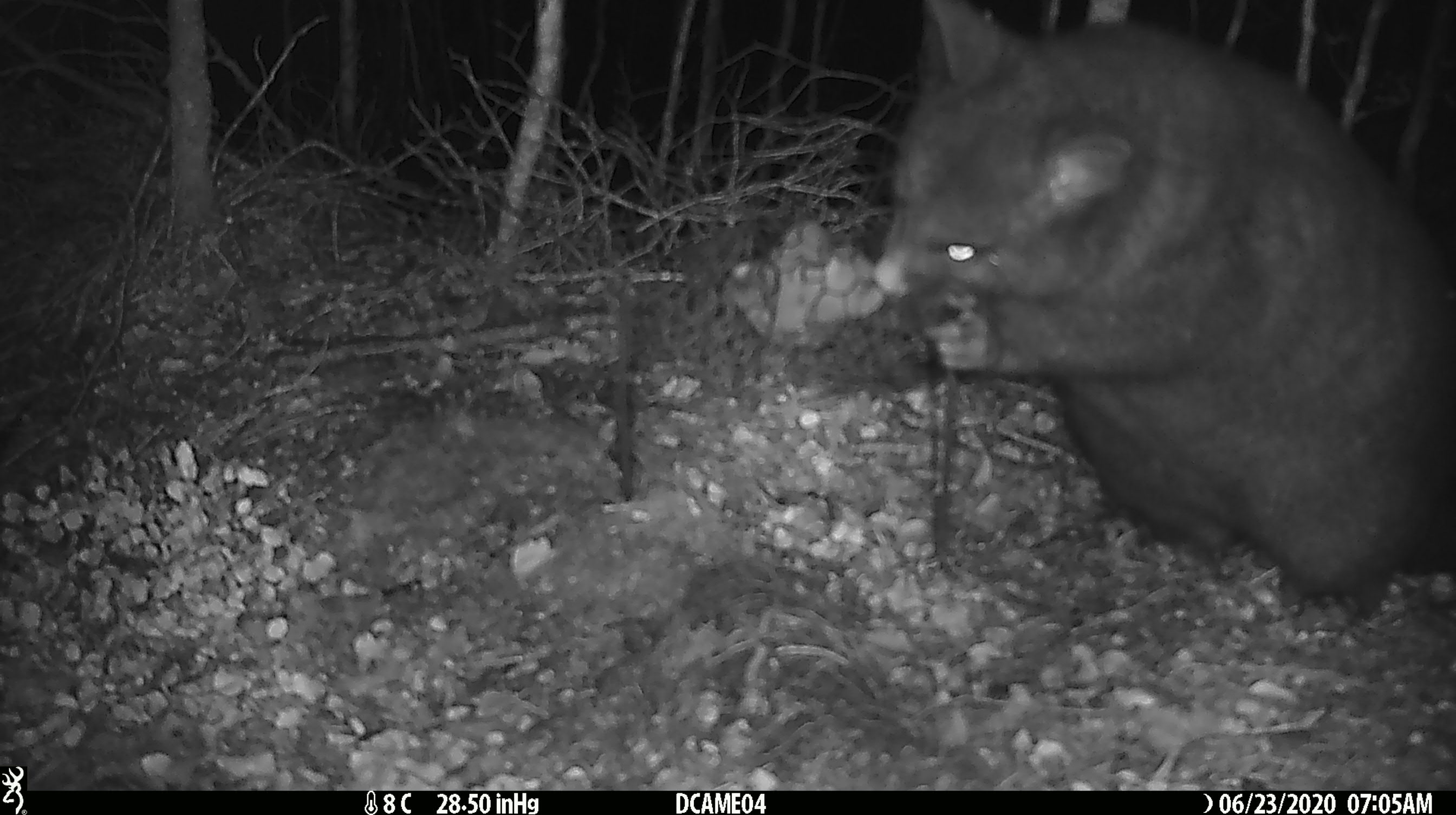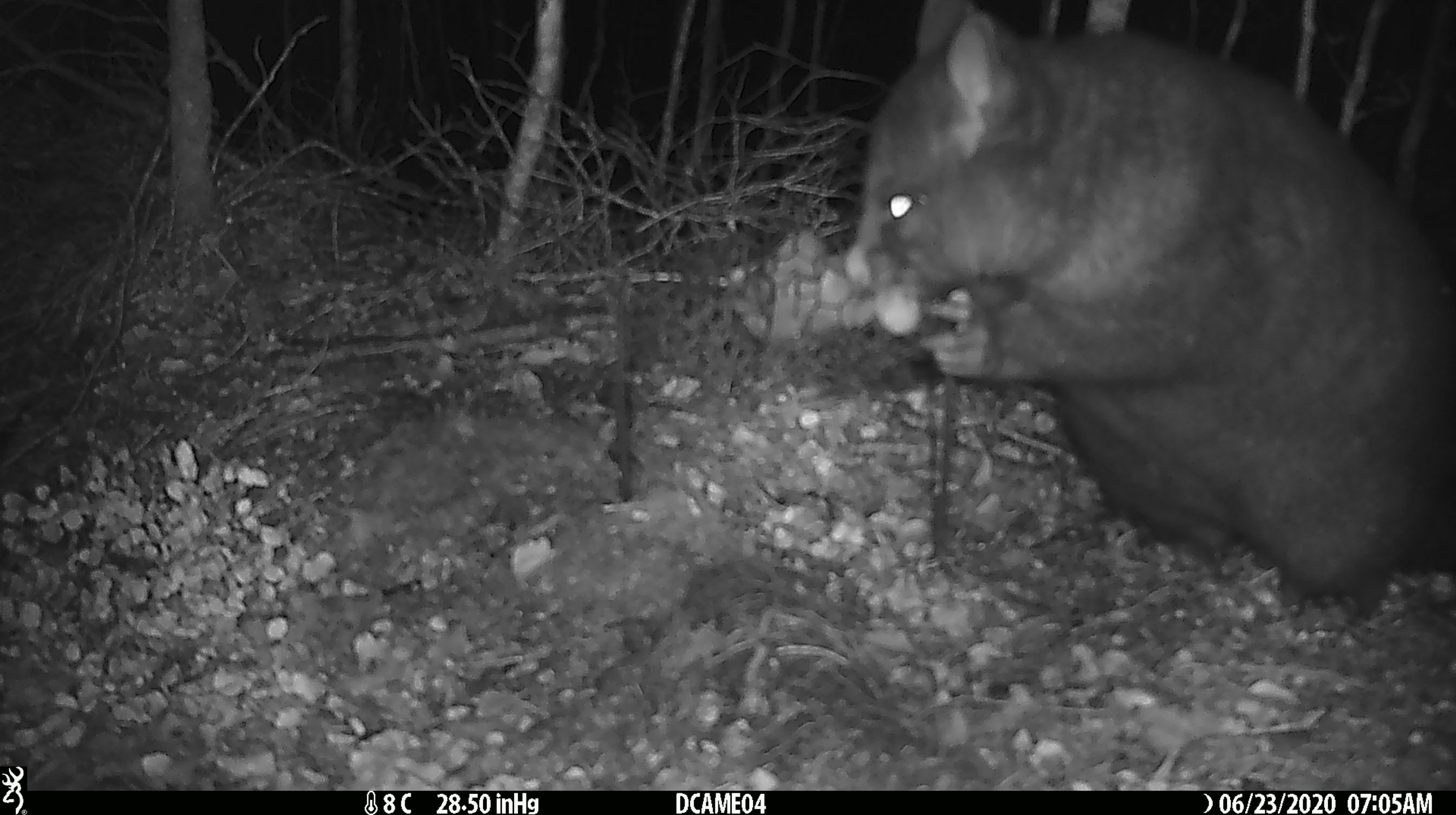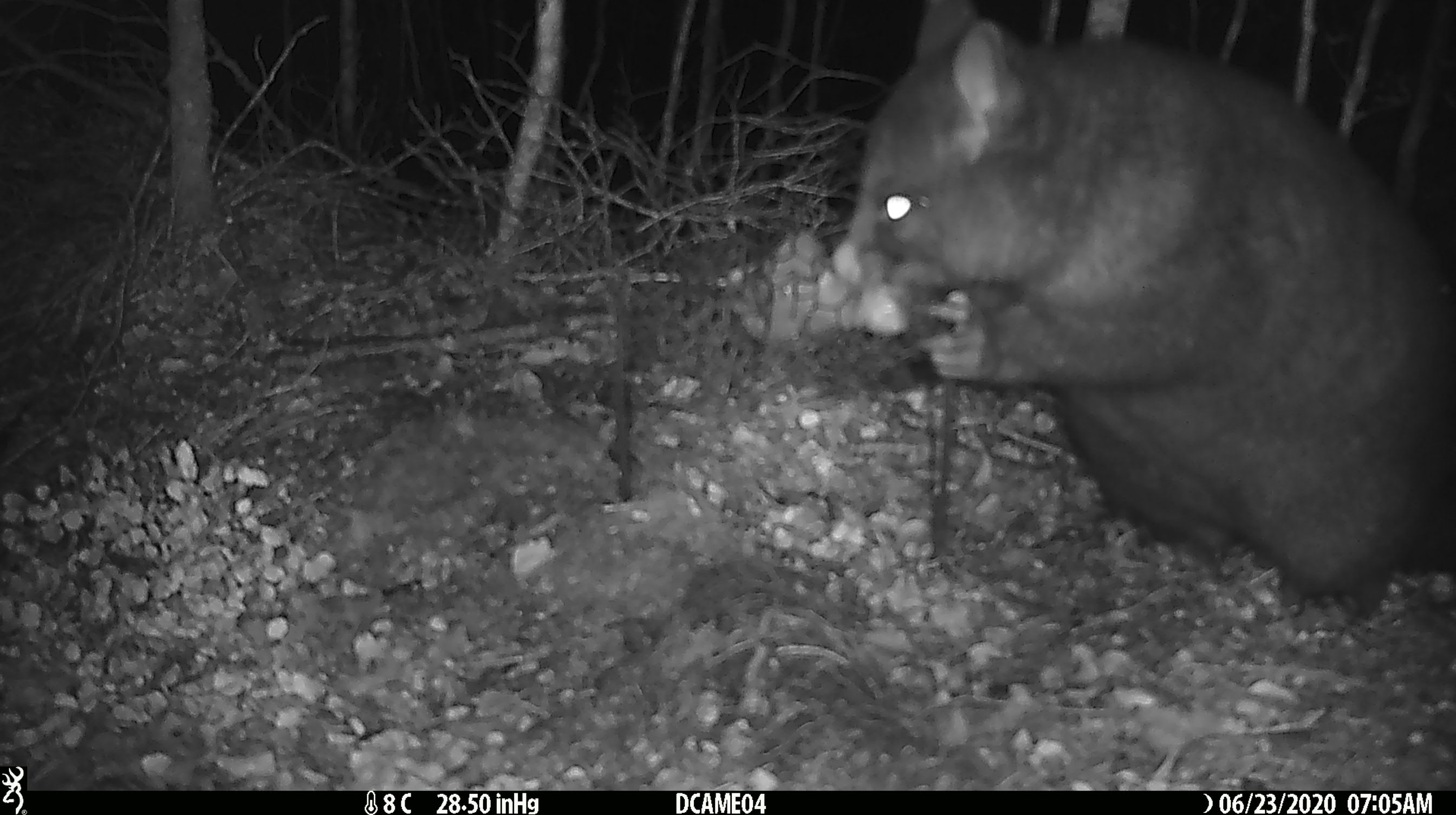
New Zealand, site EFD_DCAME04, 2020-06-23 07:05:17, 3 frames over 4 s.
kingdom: Animalia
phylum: Chordata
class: Mammalia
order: Diprotodontia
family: Phalangeridae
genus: Trichosurus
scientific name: Trichosurus vulpecula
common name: common brushtail possum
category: possum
Possum (common brushtail possum) (Trichosurus vulpecula).